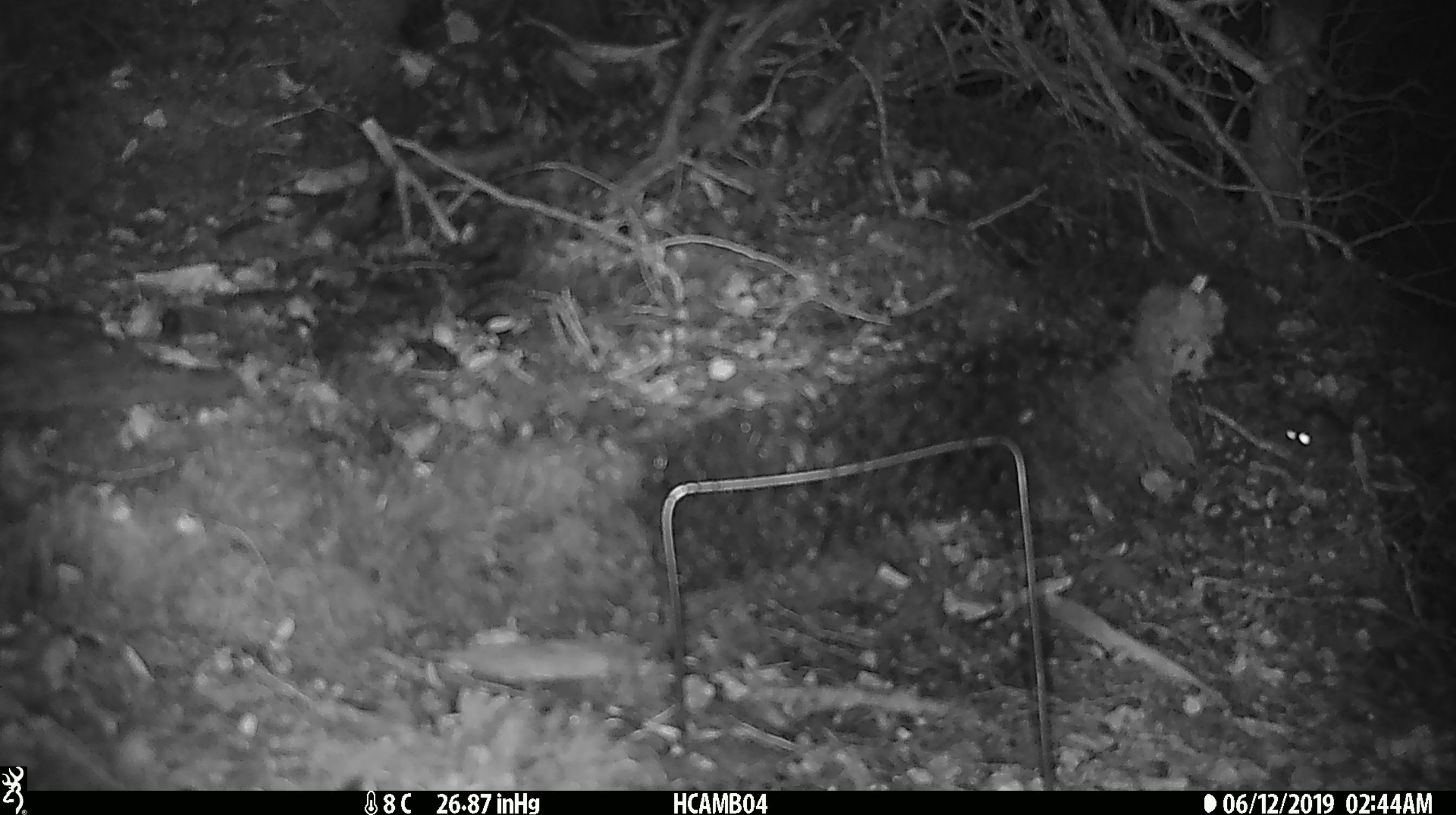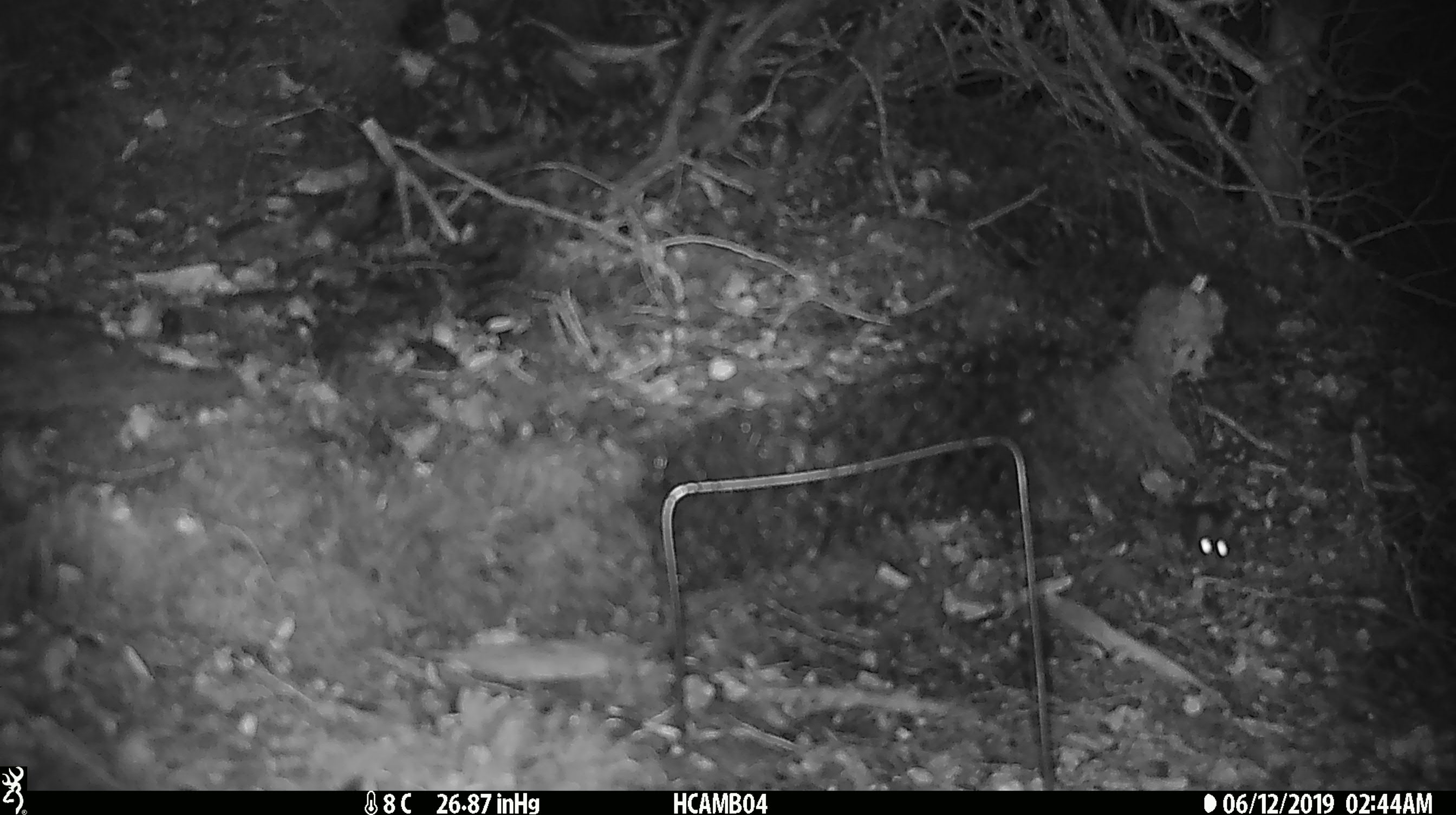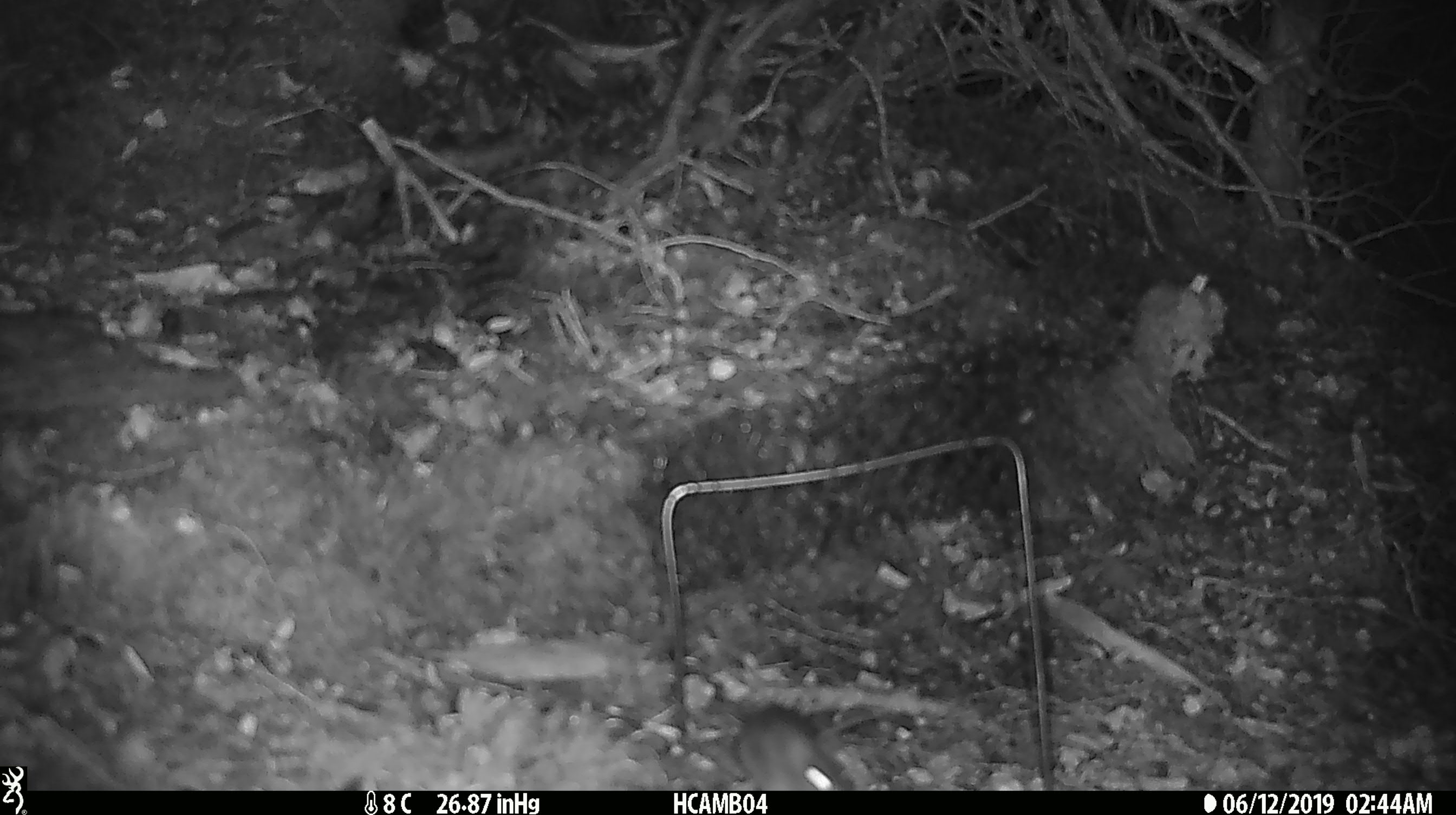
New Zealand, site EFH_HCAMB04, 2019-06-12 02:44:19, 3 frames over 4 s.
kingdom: Animalia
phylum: Chordata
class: Mammalia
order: Rodentia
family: Muridae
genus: Mus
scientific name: Mus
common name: mouse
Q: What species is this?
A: Mouse (Mus).